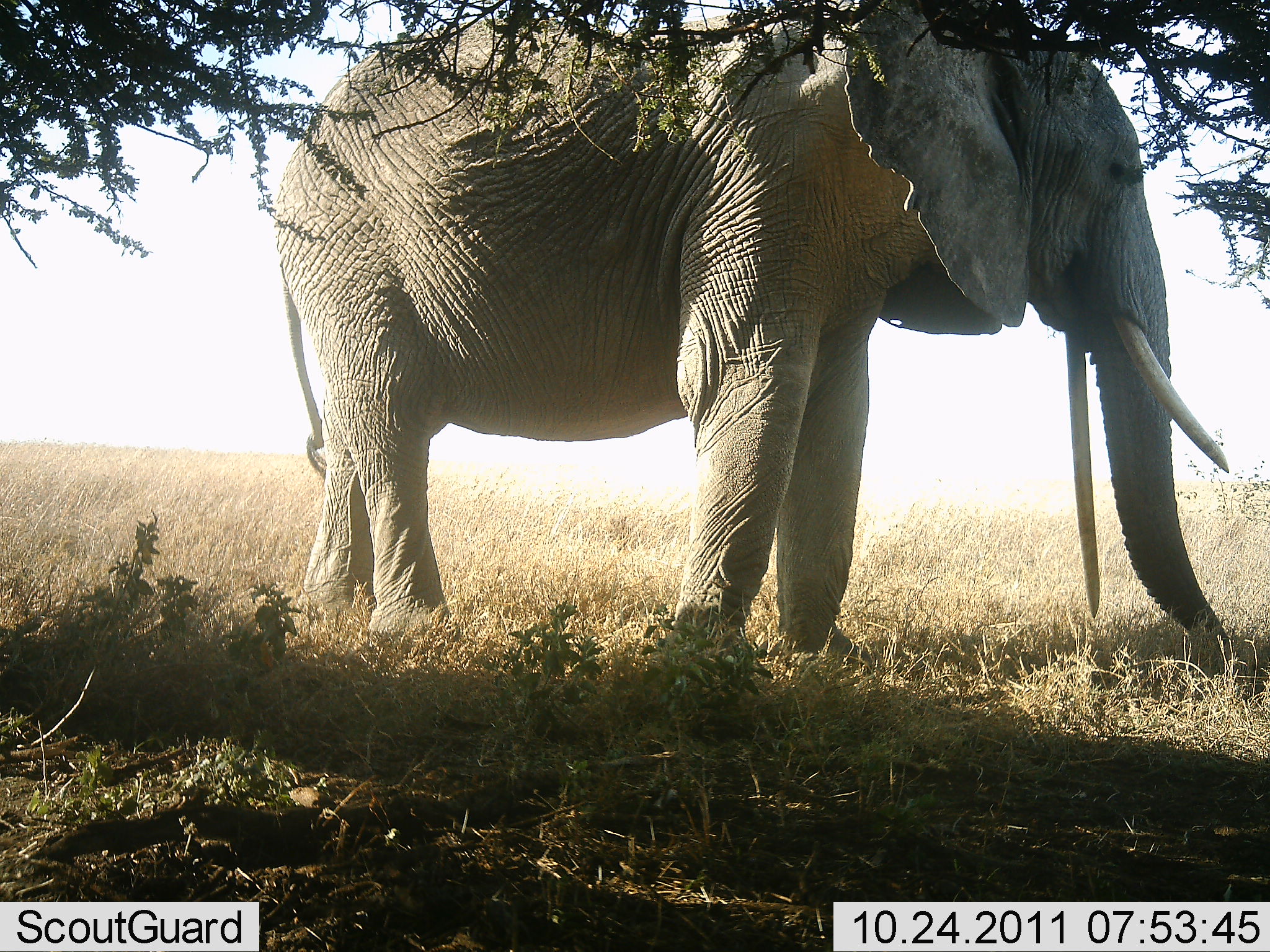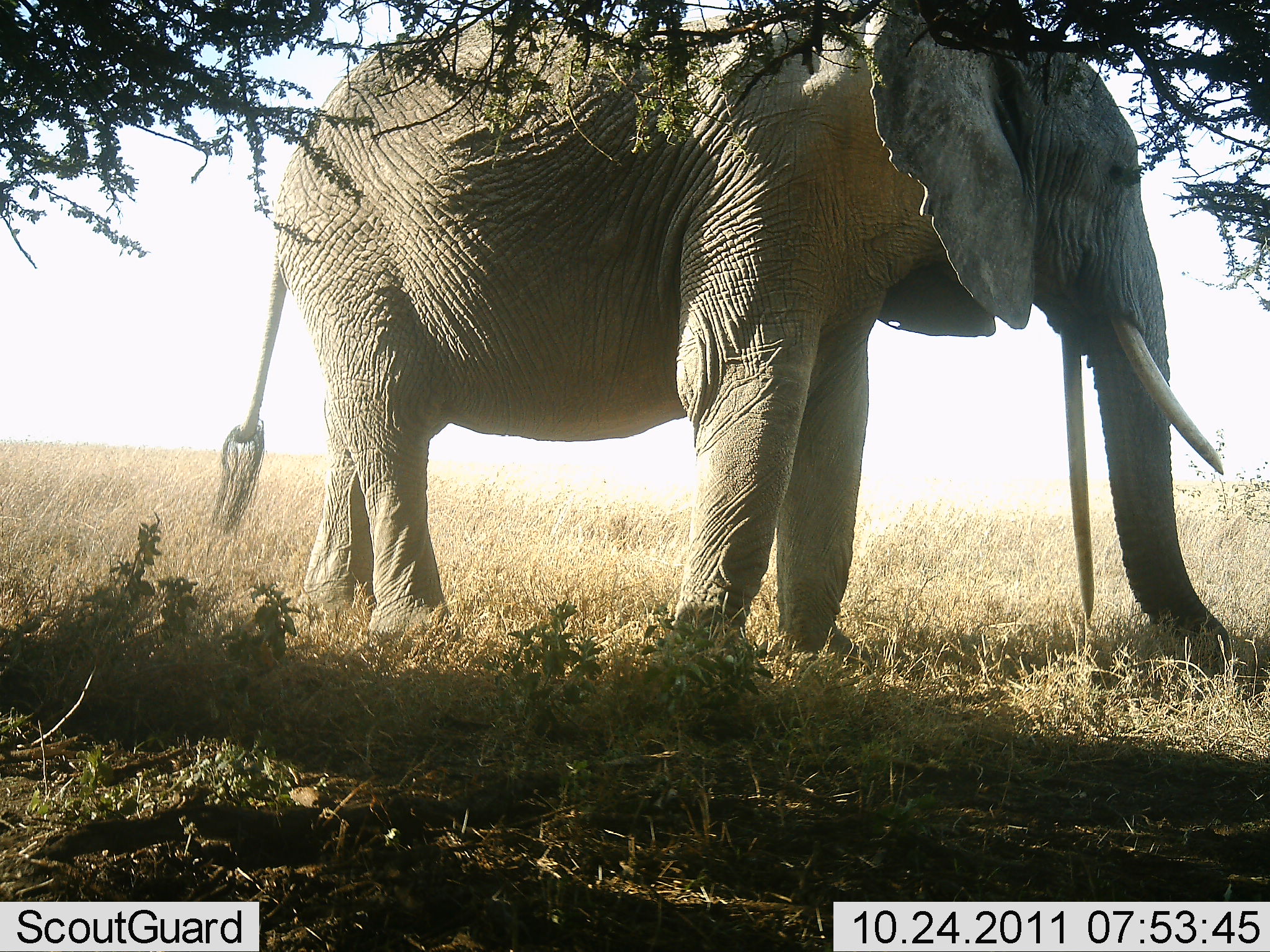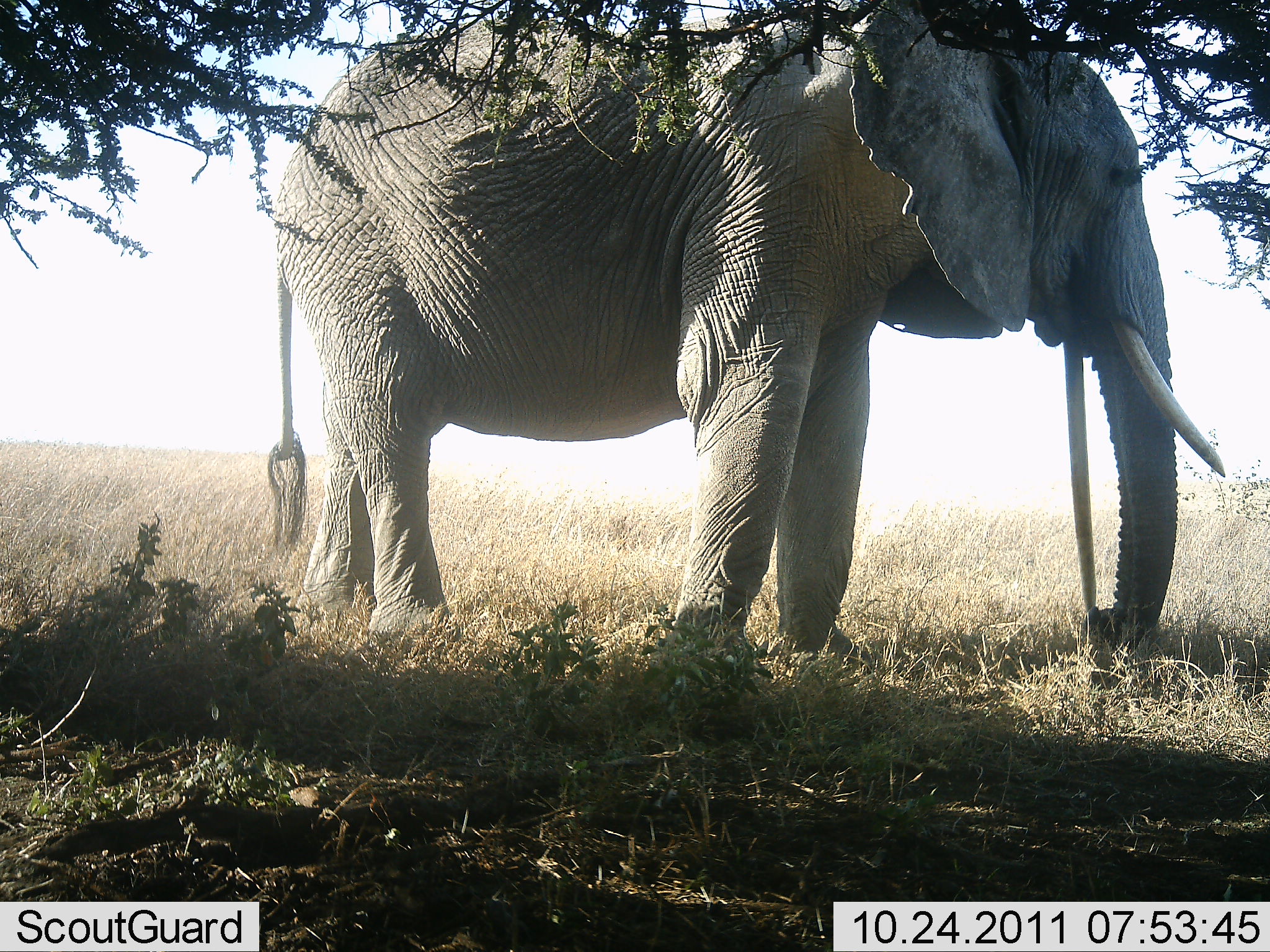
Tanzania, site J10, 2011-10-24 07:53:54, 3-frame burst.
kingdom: Animalia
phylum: Chordata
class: Mammalia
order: Proboscidea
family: Elephantidae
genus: Loxodonta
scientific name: Loxodonta africana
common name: african bush elephant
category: elephant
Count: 1.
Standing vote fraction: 100%.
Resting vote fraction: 0%.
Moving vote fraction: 0%.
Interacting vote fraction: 0%.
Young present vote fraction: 0%.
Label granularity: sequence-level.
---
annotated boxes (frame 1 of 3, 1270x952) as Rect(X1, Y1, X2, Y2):
animal: Rect(274, 2, 1269, 686)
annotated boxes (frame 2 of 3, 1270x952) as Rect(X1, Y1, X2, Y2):
animal: Rect(203, 0, 1270, 684)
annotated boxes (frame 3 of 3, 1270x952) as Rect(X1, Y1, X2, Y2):
animal: Rect(261, 3, 1228, 671)